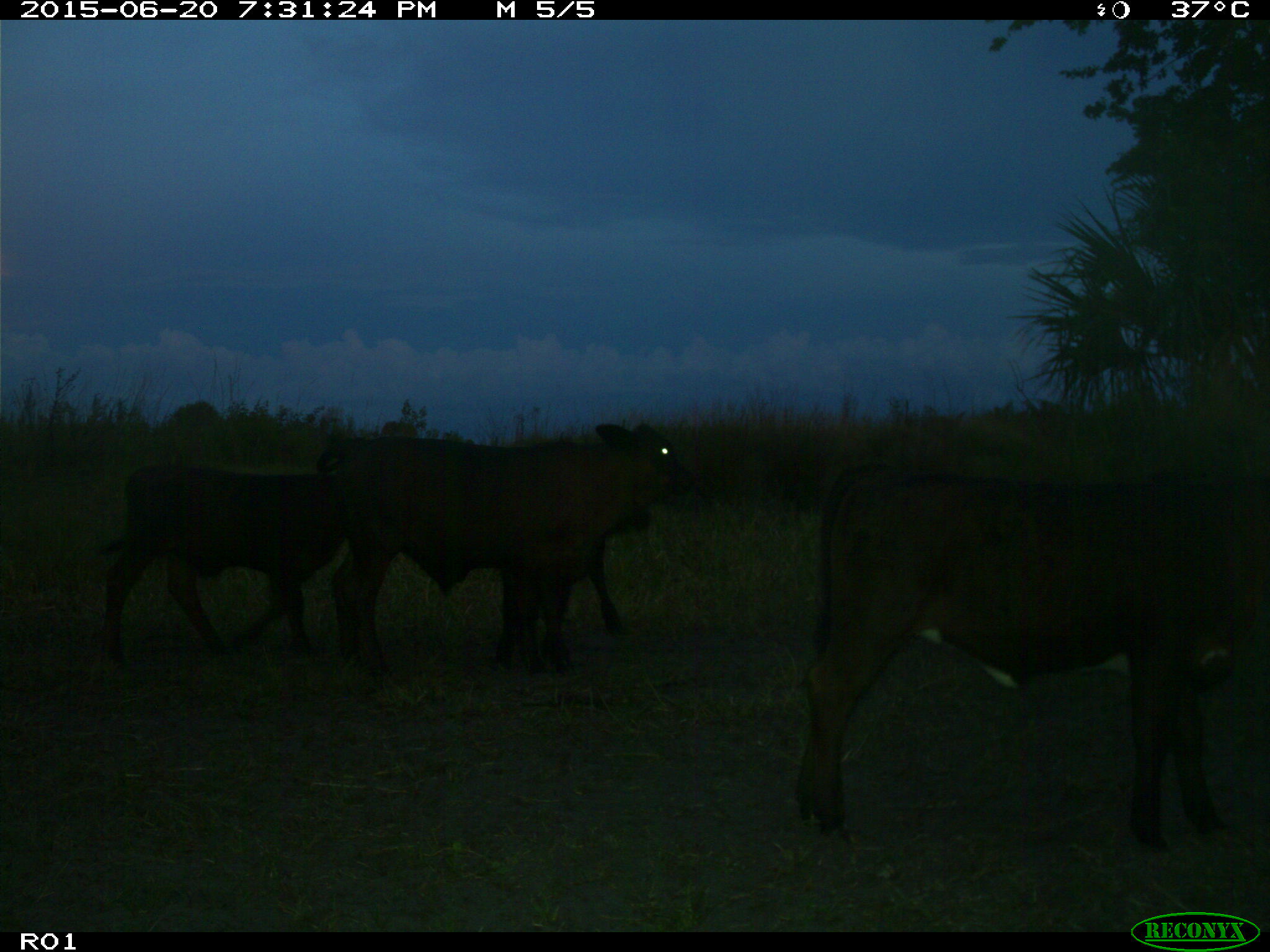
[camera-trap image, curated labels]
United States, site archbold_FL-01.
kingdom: Animalia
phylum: Chordata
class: Mammalia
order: Artiodactyla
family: Bovidae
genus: Bos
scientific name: Bos taurus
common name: domestic cow